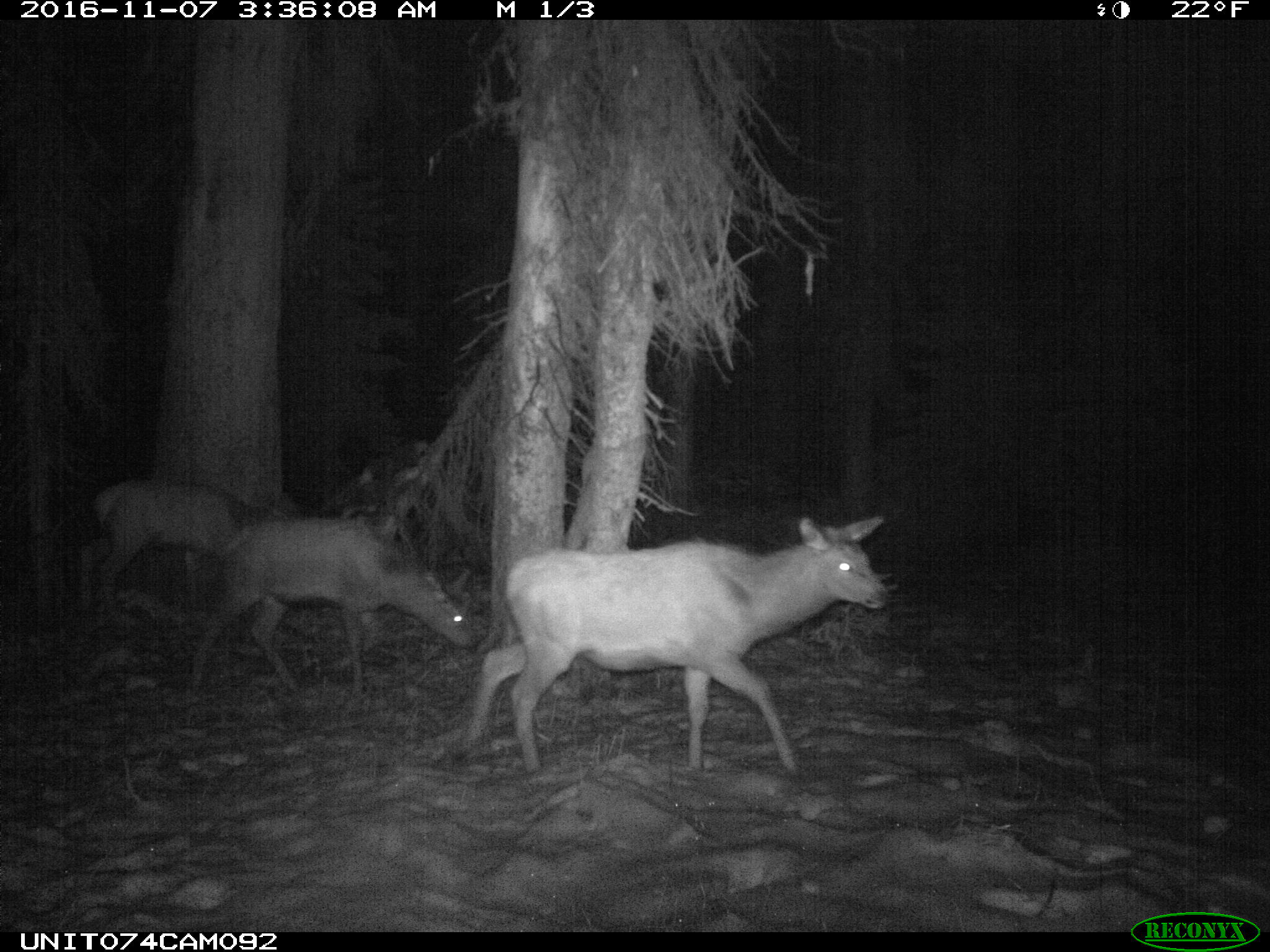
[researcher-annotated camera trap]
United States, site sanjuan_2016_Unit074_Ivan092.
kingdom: Animalia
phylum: Chordata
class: Mammalia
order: Artiodactyla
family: Cervidae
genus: Cervus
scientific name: Cervus elaphus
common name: red deer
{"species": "Cervus elaphus (red deer)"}